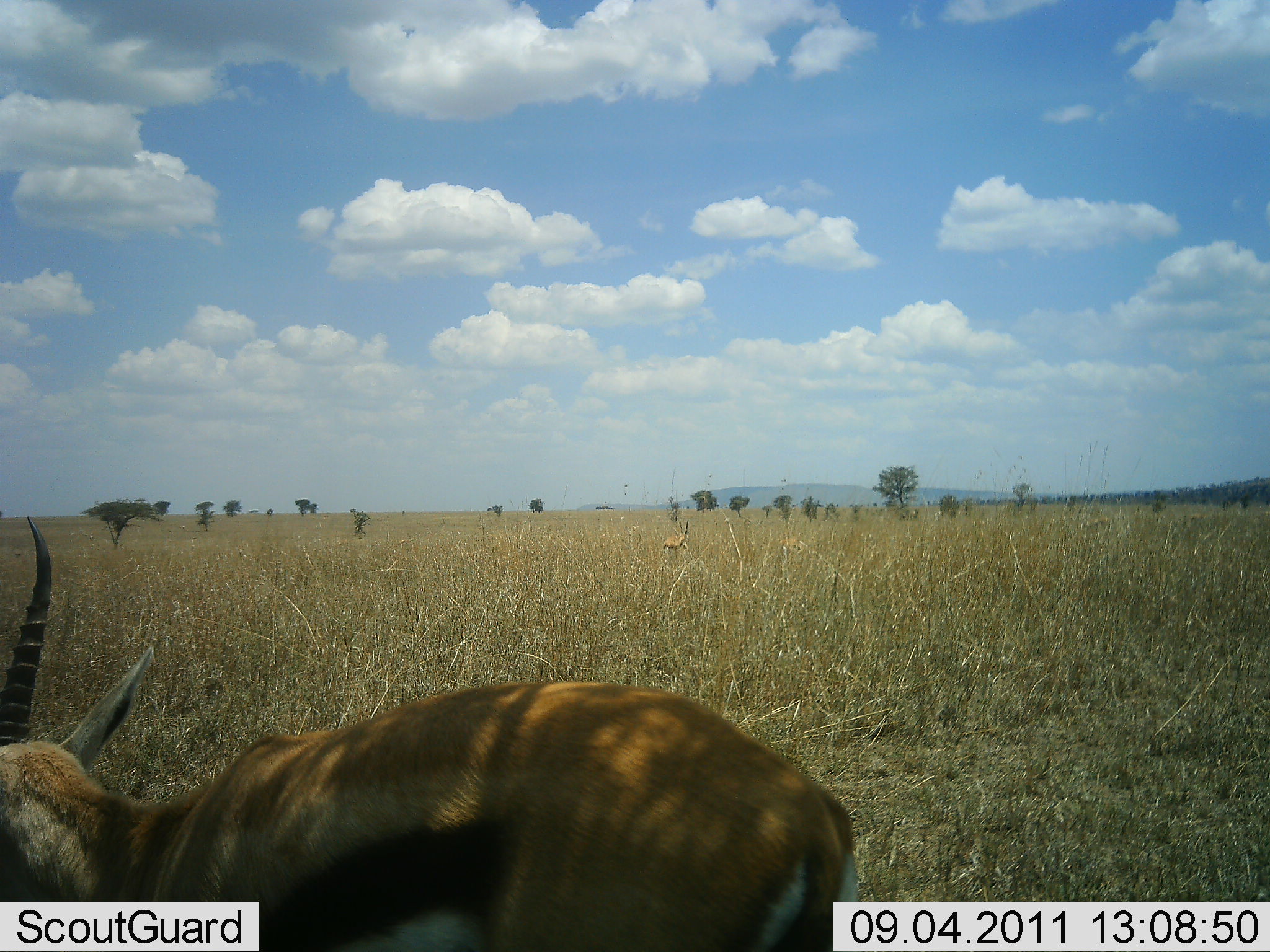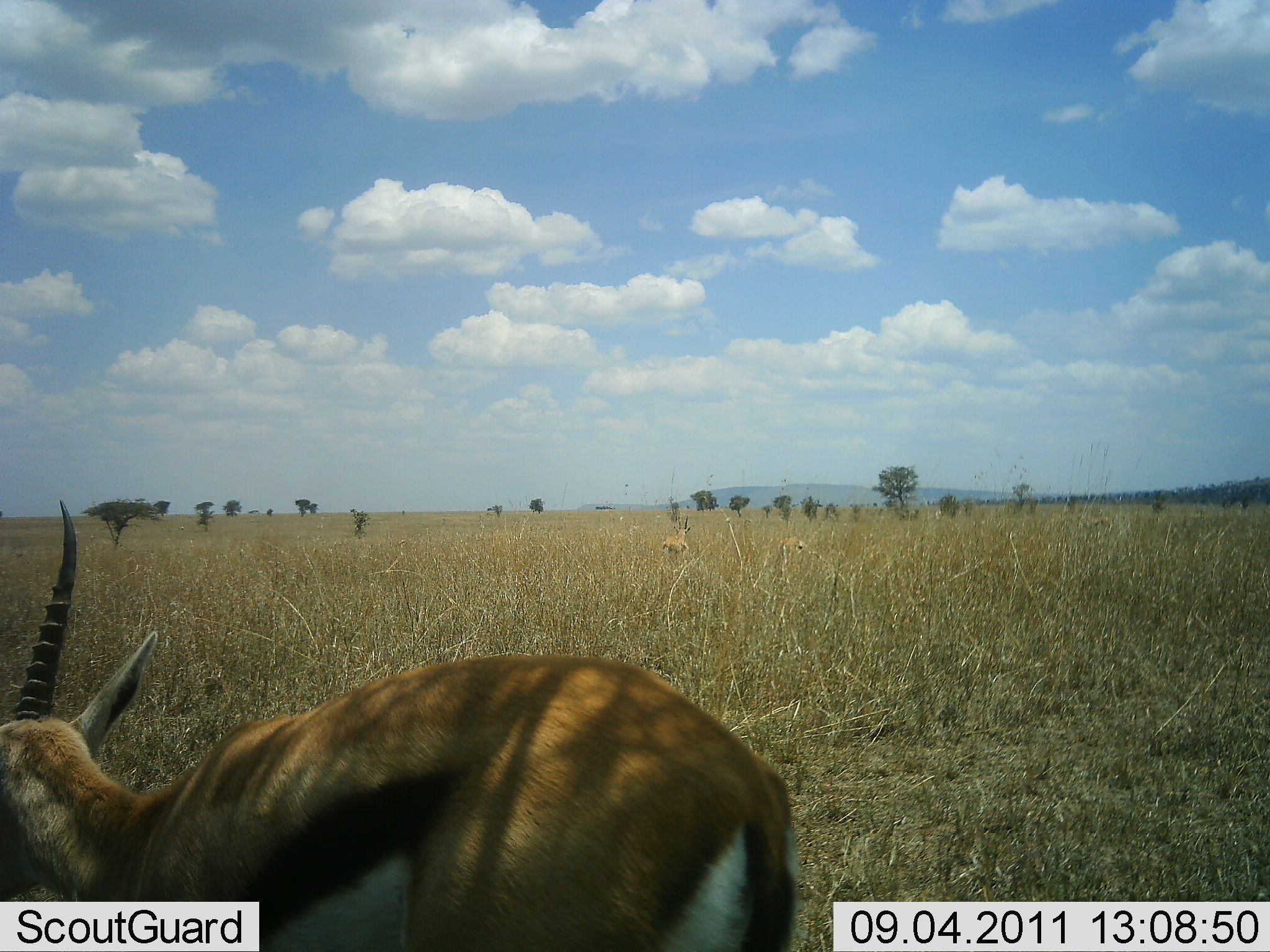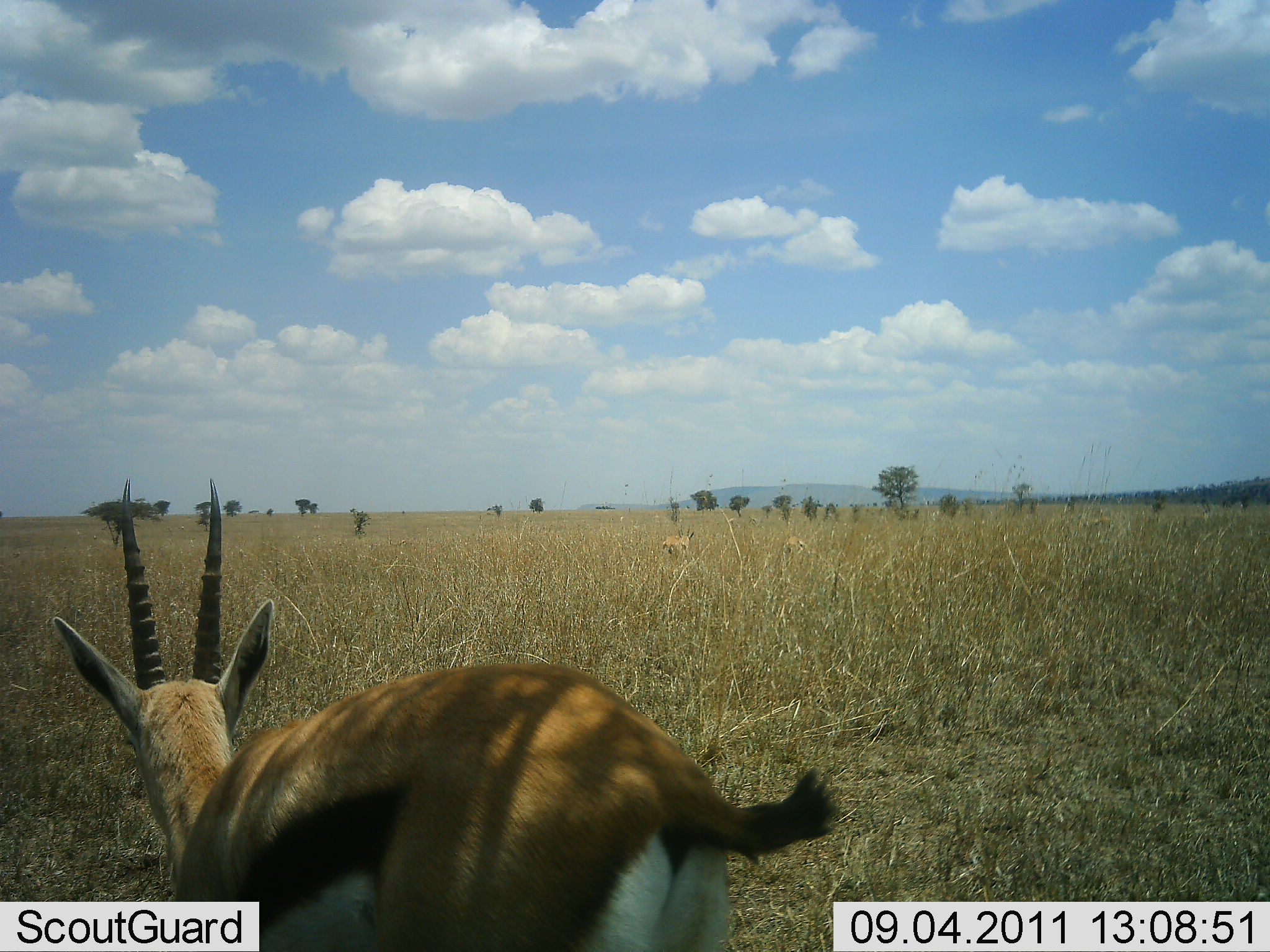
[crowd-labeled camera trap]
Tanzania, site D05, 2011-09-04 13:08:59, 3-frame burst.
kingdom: Animalia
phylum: Chordata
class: Mammalia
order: Artiodactyla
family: Bovidae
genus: Eudorcas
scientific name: Eudorcas thomsonii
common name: thomson's gazelle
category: gazellethomsons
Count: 3.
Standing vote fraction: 45%.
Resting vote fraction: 0%.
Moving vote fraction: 64%.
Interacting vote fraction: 0%.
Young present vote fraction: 0%.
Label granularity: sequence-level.